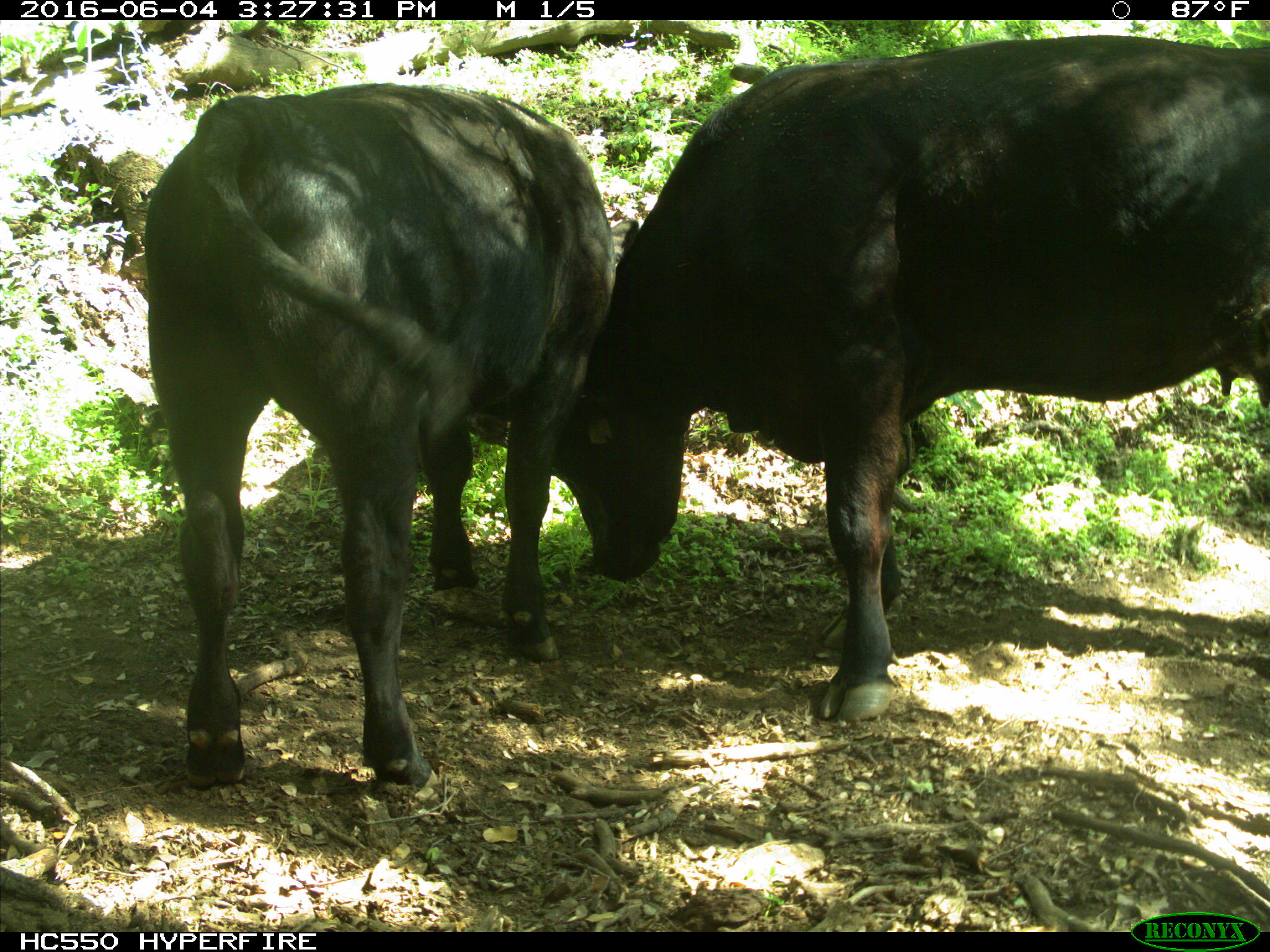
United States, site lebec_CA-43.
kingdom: Animalia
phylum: Chordata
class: Mammalia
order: Artiodactyla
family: Bovidae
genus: Bos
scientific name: Bos taurus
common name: domestic cow